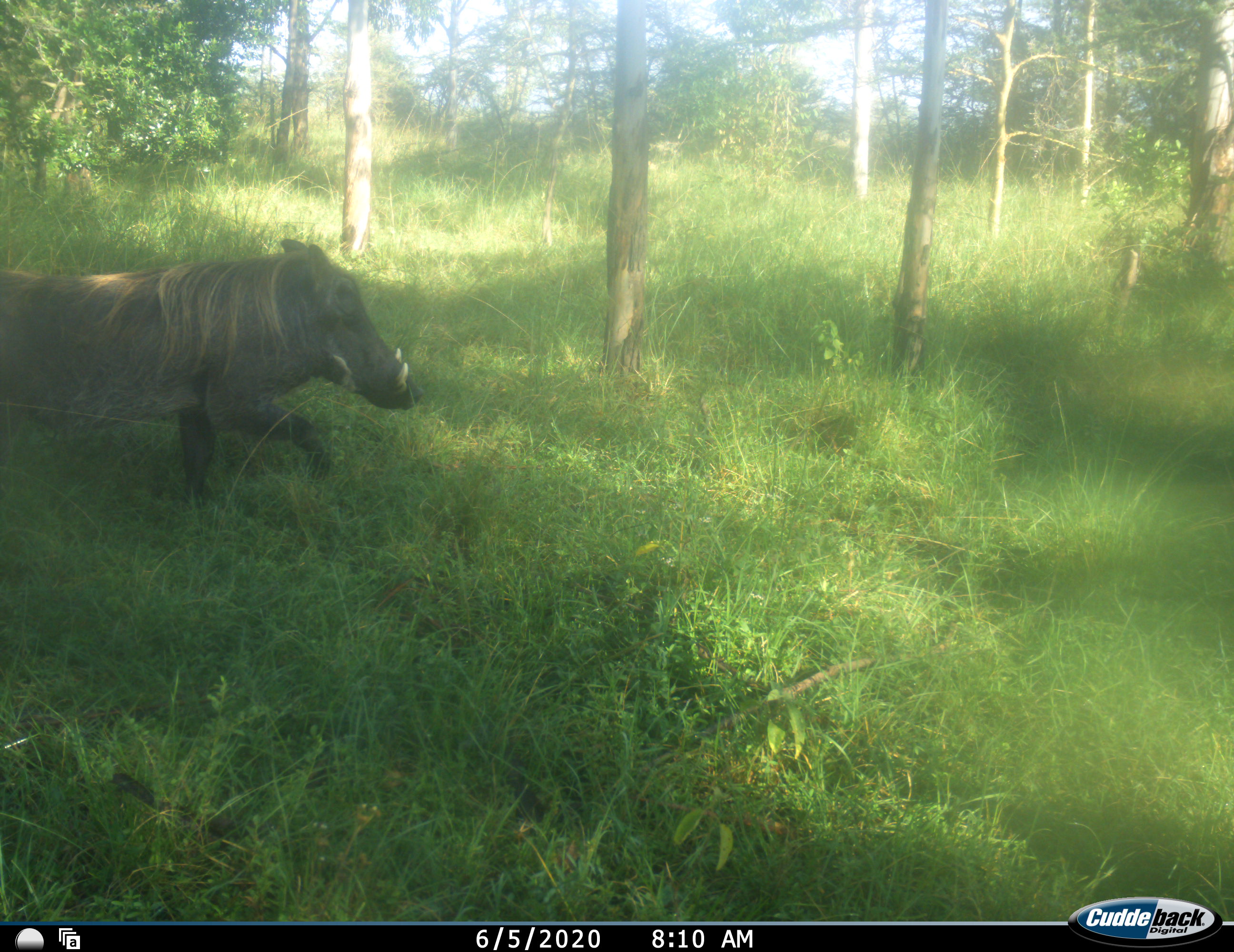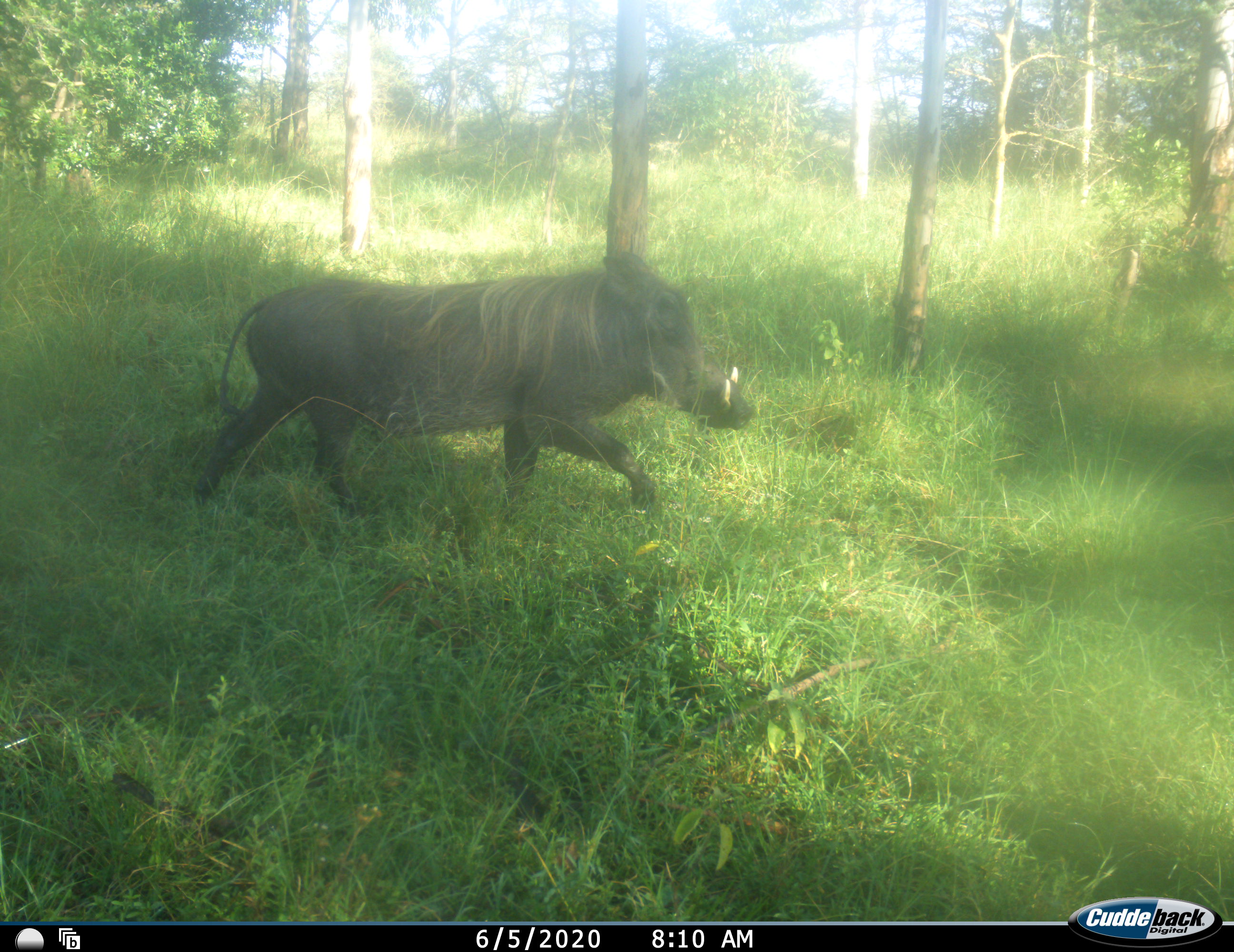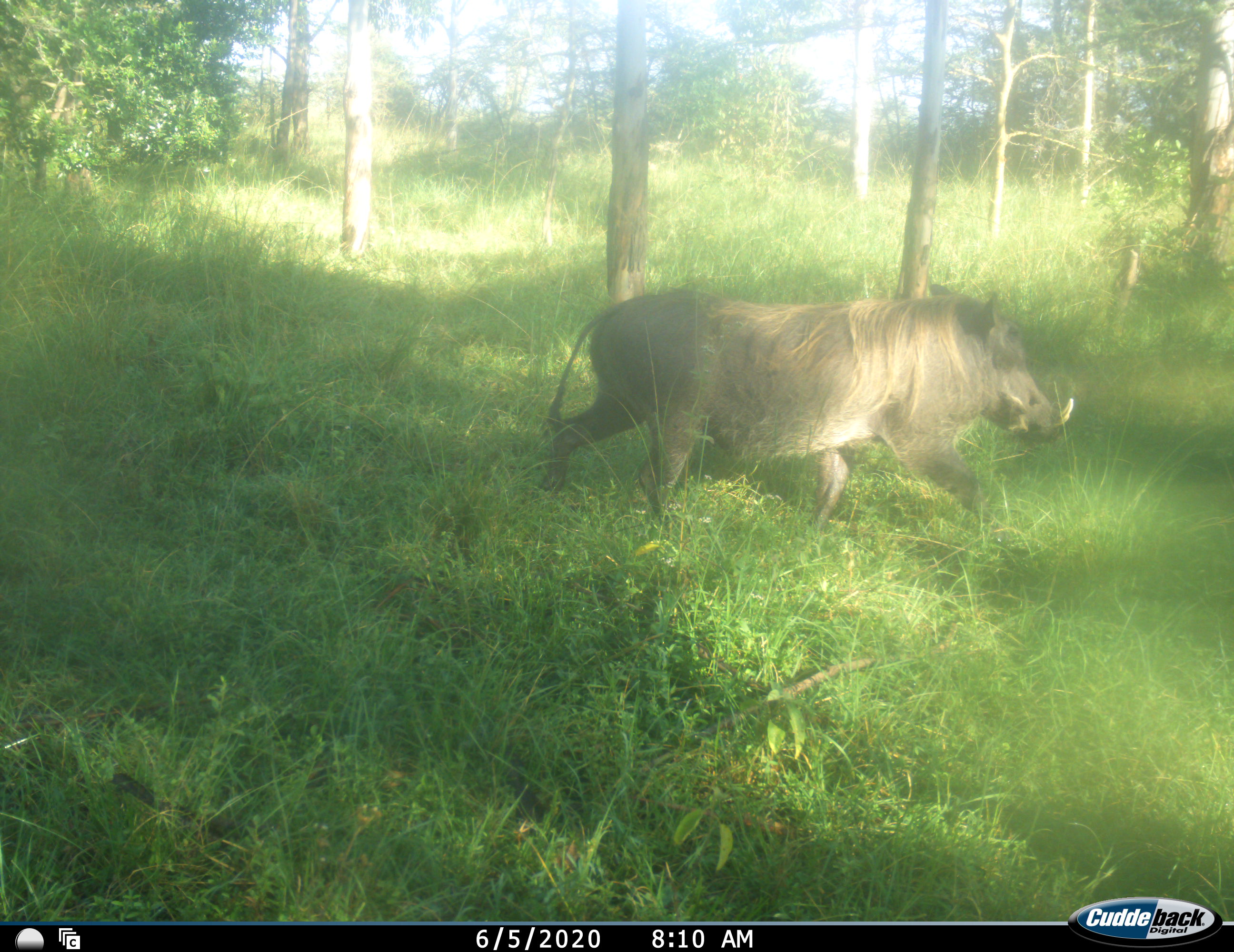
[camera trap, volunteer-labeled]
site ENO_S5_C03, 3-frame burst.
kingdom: Animalia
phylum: Chordata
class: Mammalia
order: Artiodactyla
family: Suidae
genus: Phacochoerus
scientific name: Phacochoerus africanus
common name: warthog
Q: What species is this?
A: Warthog (Phacochoerus africanus).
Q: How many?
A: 1.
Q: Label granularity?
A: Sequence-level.